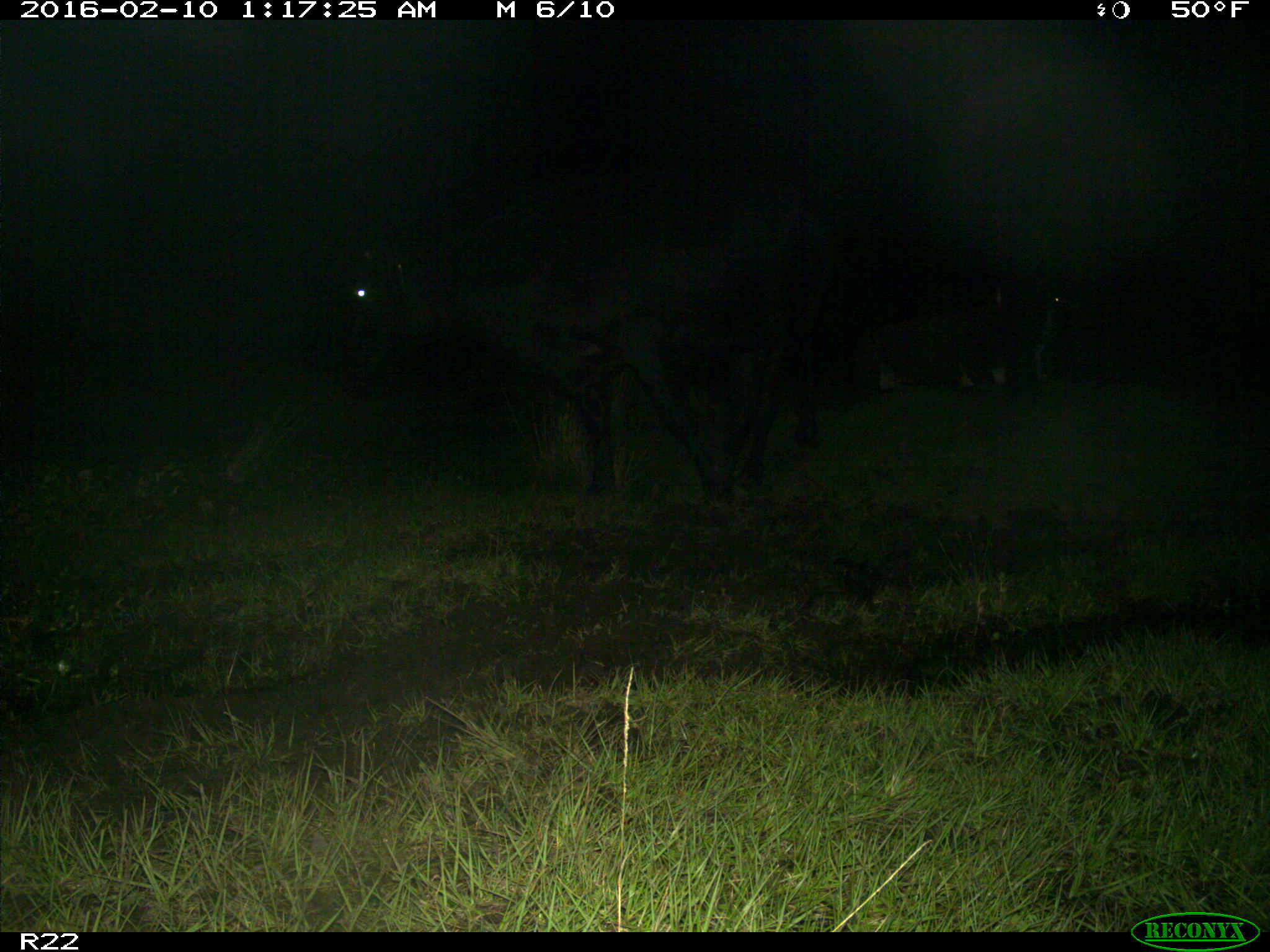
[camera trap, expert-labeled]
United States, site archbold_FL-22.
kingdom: Animalia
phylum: Chordata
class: Mammalia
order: Artiodactyla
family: Bovidae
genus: Bos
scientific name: Bos taurus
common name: domestic cow